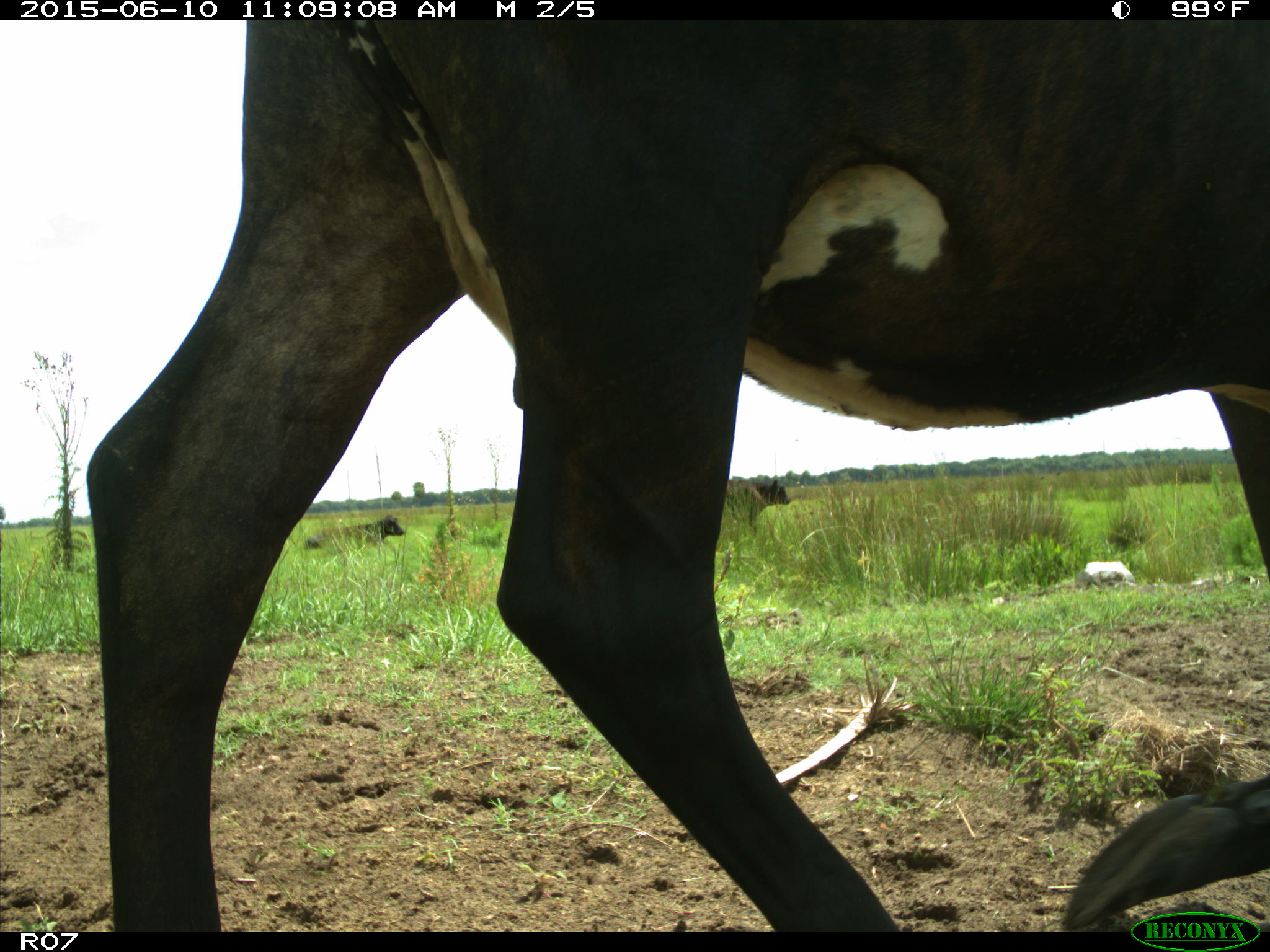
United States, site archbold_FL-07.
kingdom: Animalia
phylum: Chordata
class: Mammalia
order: Artiodactyla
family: Bovidae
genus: Bos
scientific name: Bos taurus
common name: domestic cow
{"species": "Bos taurus (domestic cow)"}